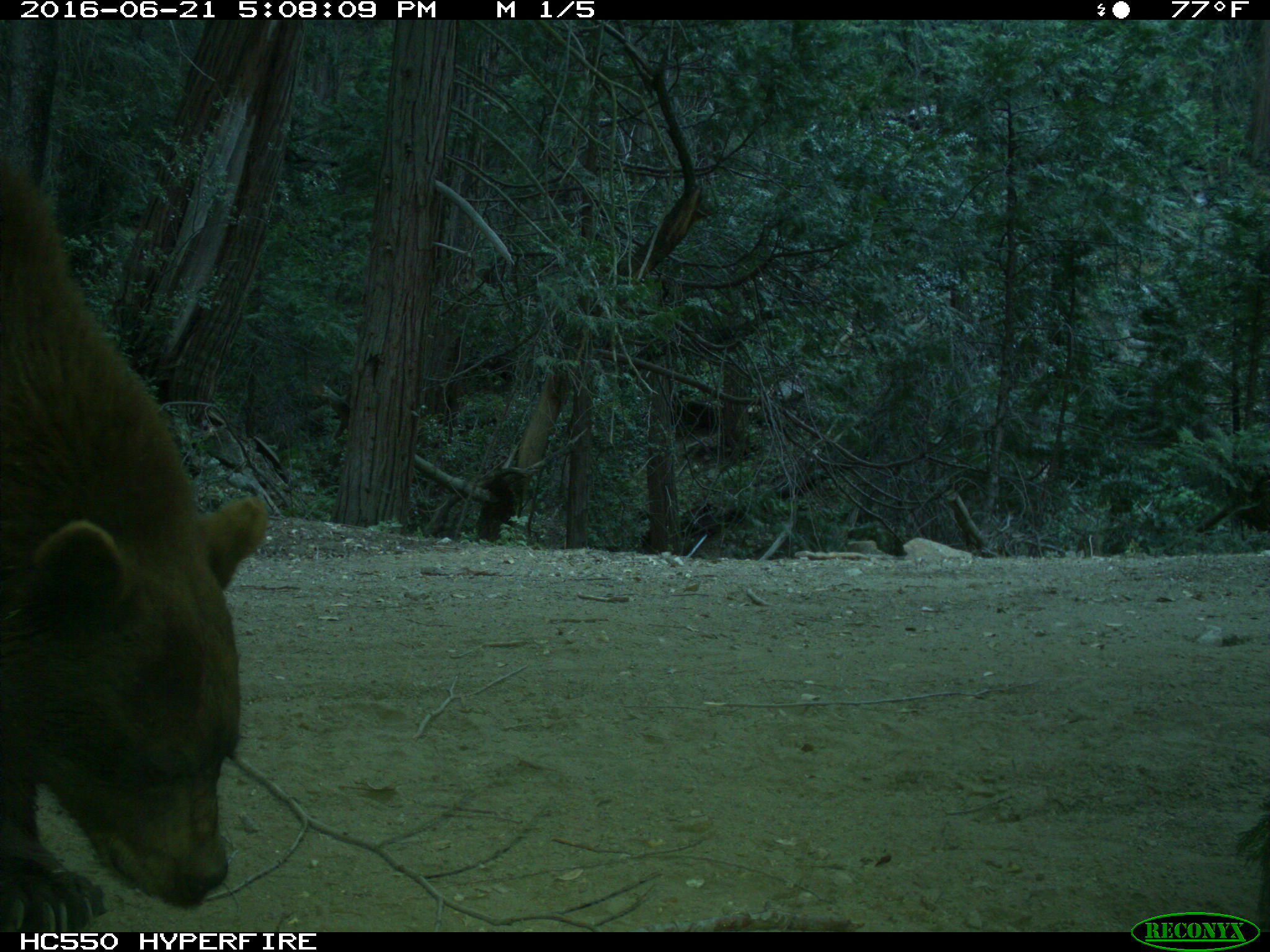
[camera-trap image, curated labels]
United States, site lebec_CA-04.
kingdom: Animalia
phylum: Chordata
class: Mammalia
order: Carnivora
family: Ursidae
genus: Ursus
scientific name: Ursus americanus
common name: american black bear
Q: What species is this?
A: Ursus americanus (american black bear).